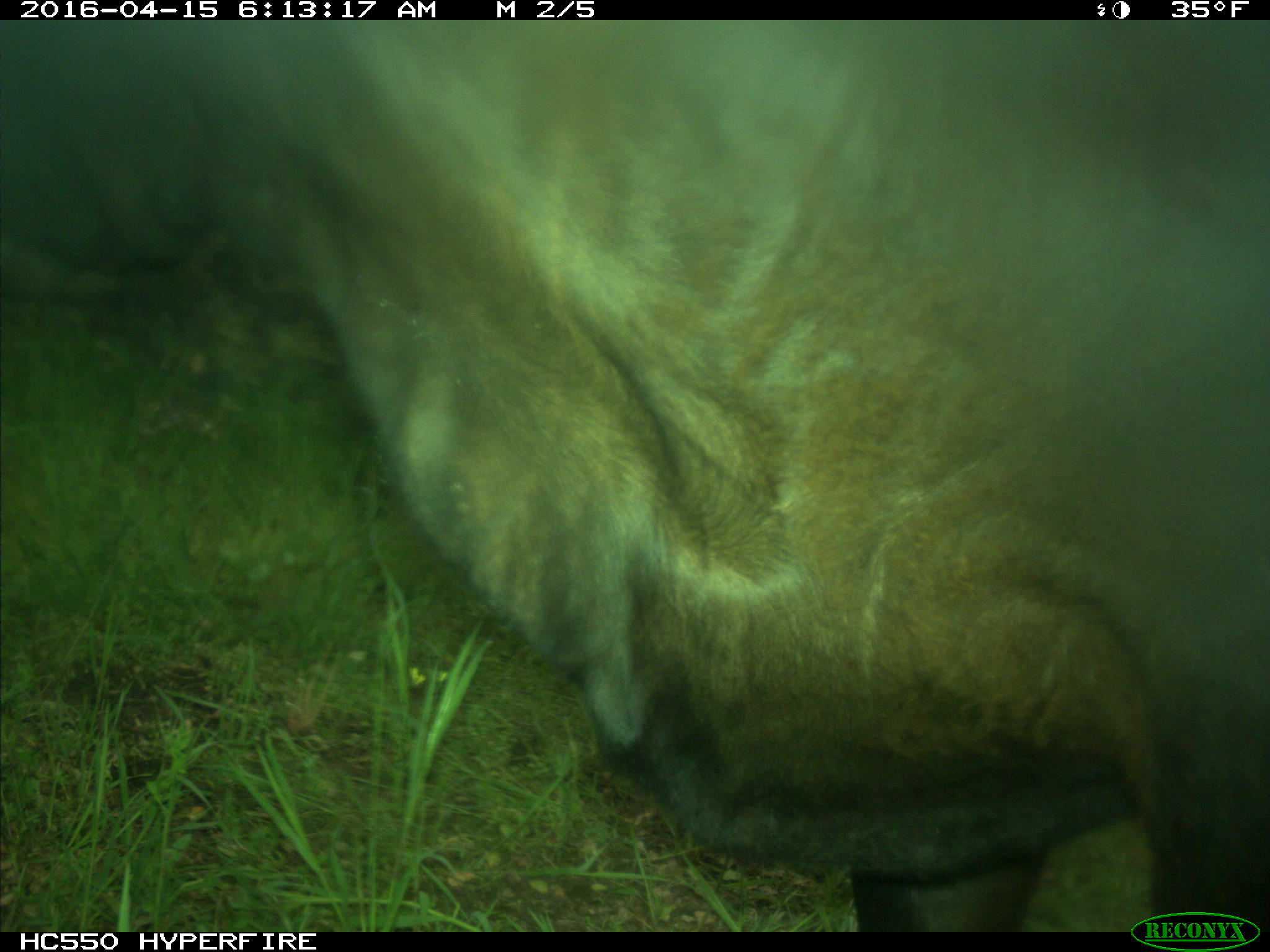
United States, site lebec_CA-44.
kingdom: Animalia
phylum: Chordata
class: Mammalia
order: Artiodactyla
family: Bovidae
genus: Bos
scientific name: Bos taurus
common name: domestic cow